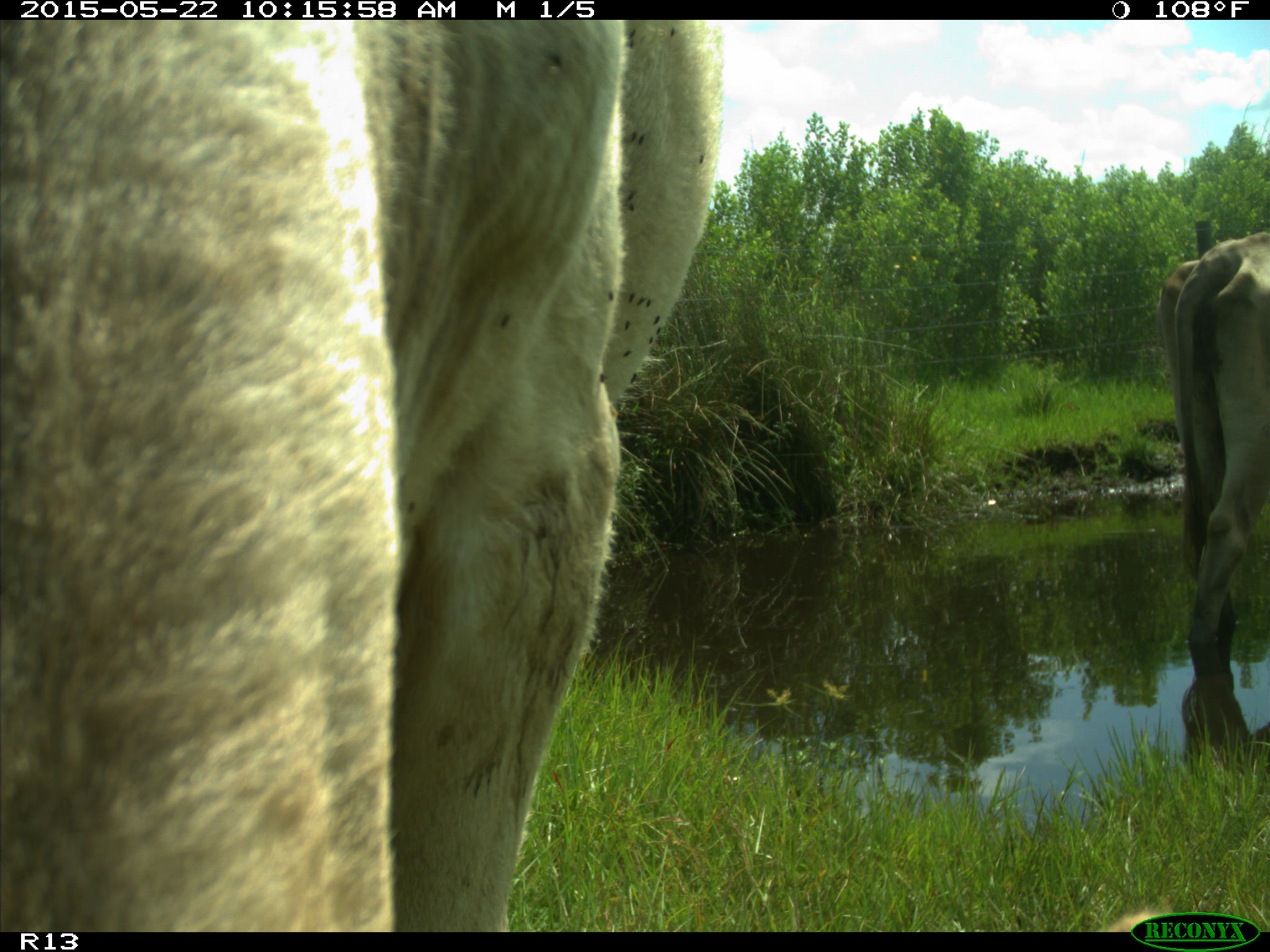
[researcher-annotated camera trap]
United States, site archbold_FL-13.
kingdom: Animalia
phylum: Chordata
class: Mammalia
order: Artiodactyla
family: Bovidae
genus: Bos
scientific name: Bos taurus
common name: domestic cow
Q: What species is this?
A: Bos taurus (domestic cow).